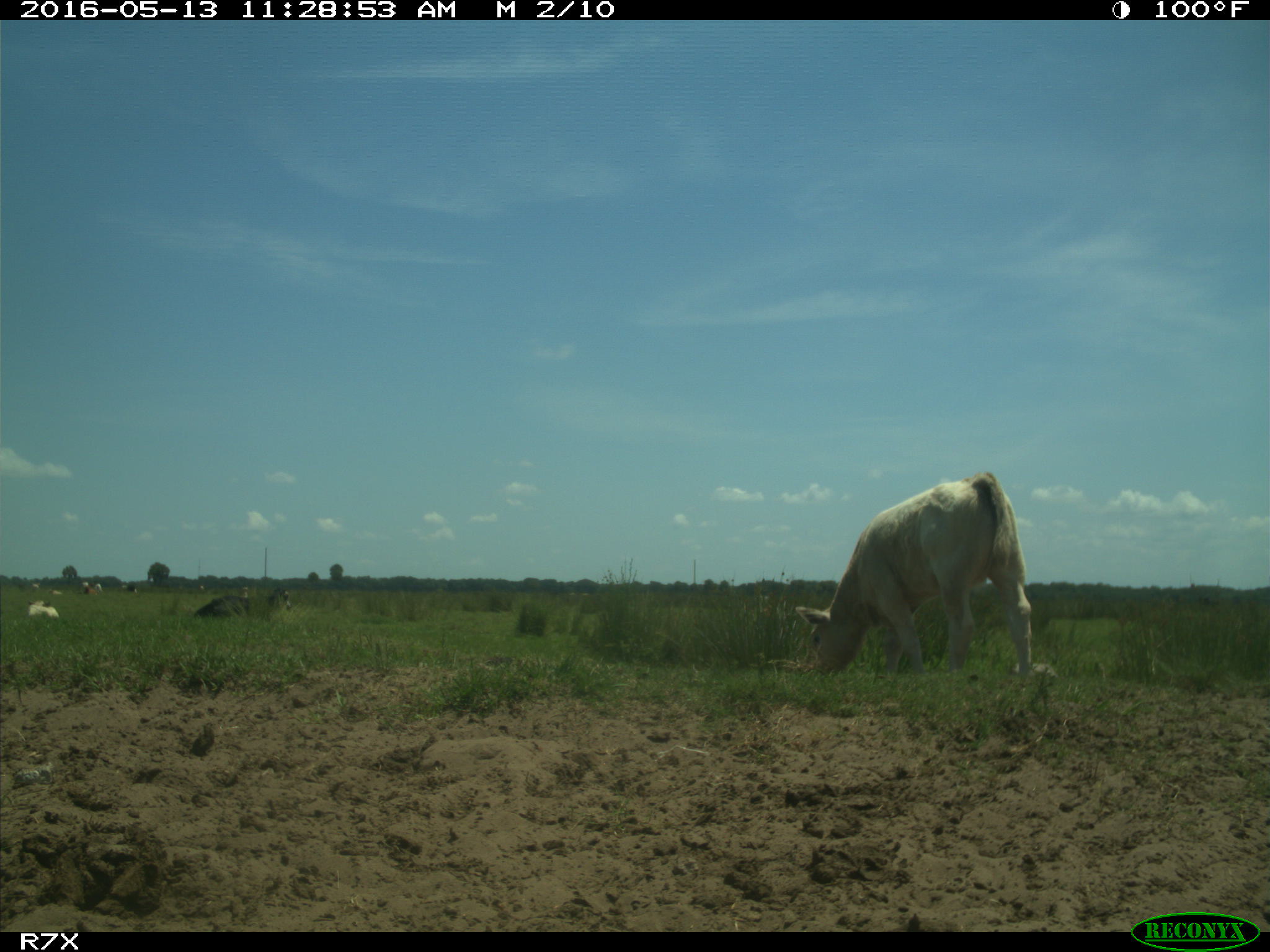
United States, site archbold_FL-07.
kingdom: Animalia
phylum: Chordata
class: Mammalia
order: Artiodactyla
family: Bovidae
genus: Bos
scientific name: Bos taurus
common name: domestic cow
Bos taurus (domestic cow).